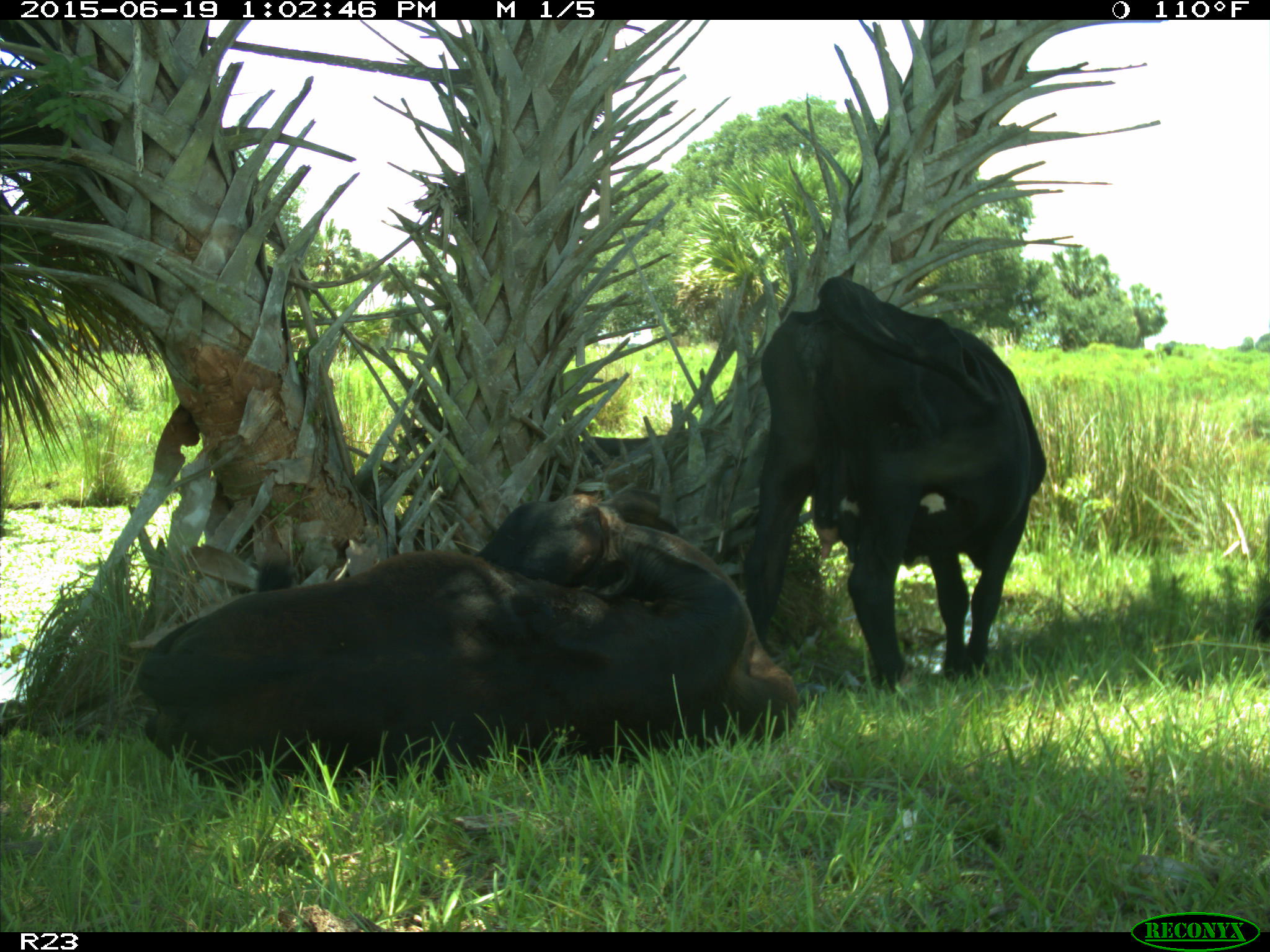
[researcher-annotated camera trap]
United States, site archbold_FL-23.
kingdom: Animalia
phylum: Chordata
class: Mammalia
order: Artiodactyla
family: Suidae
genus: Sus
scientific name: Sus scrofa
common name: wild boar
Sus scrofa (wild boar).